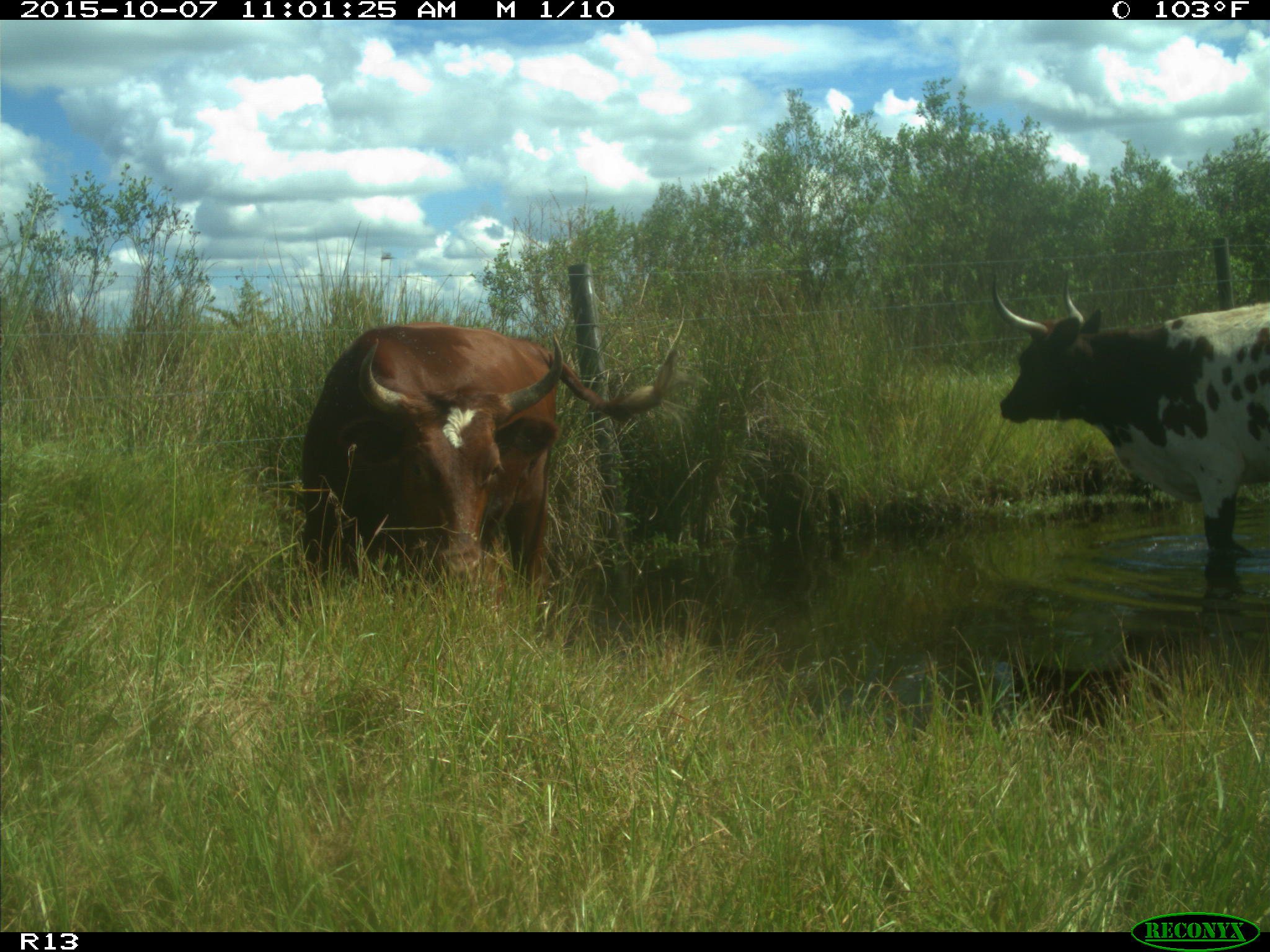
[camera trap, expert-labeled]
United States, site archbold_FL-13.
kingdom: Animalia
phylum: Chordata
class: Mammalia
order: Artiodactyla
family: Bovidae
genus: Bos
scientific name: Bos taurus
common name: domestic cow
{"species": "Bos taurus (domestic cow)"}